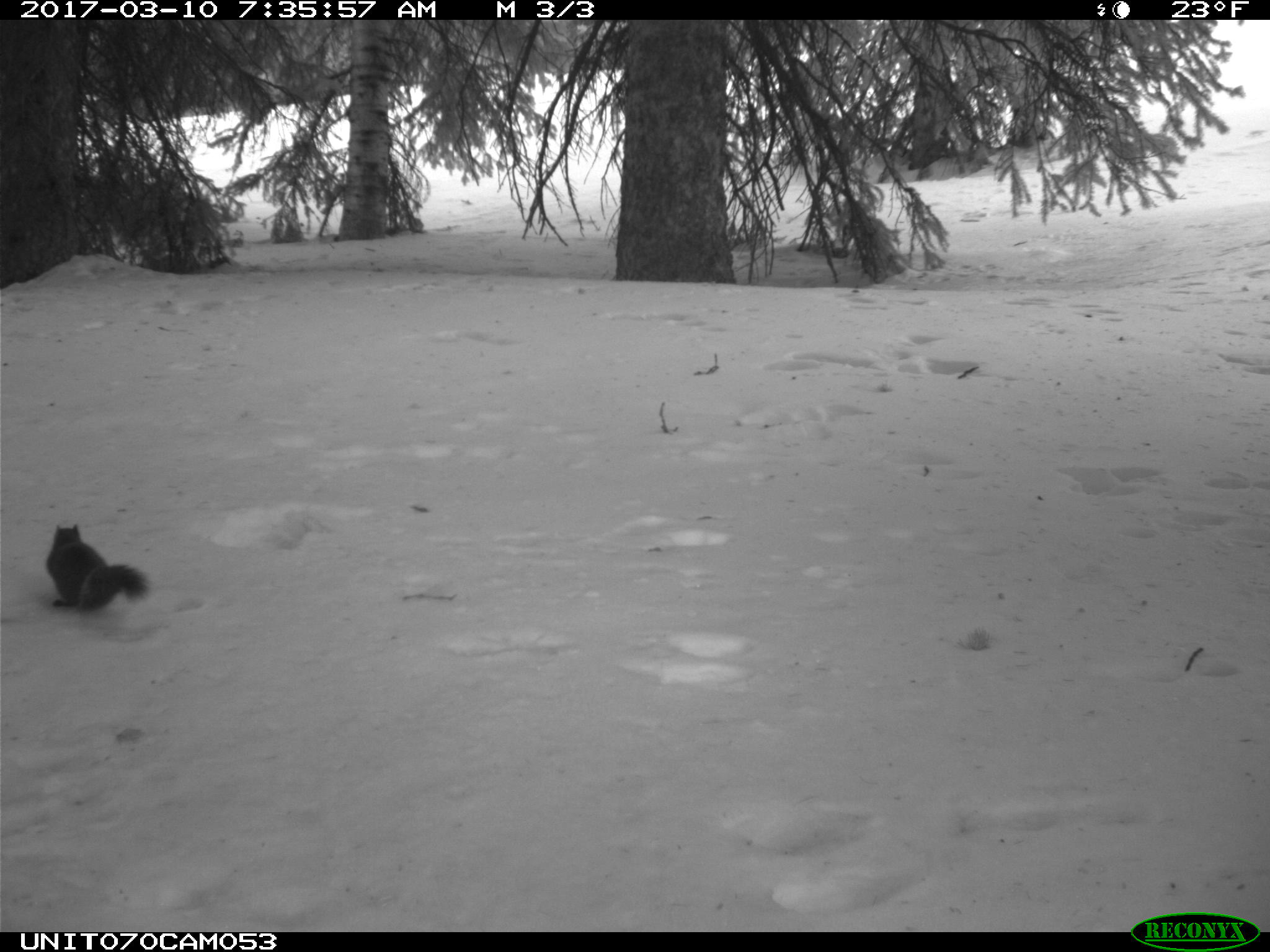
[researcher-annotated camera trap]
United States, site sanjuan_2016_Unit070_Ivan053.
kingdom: Animalia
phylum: Chordata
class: Mammalia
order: Rodentia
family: Sciuridae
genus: Tamiasciurus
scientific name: Tamiasciurus hudsonicus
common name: american red squirrel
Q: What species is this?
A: Tamiasciurus hudsonicus (american red squirrel).